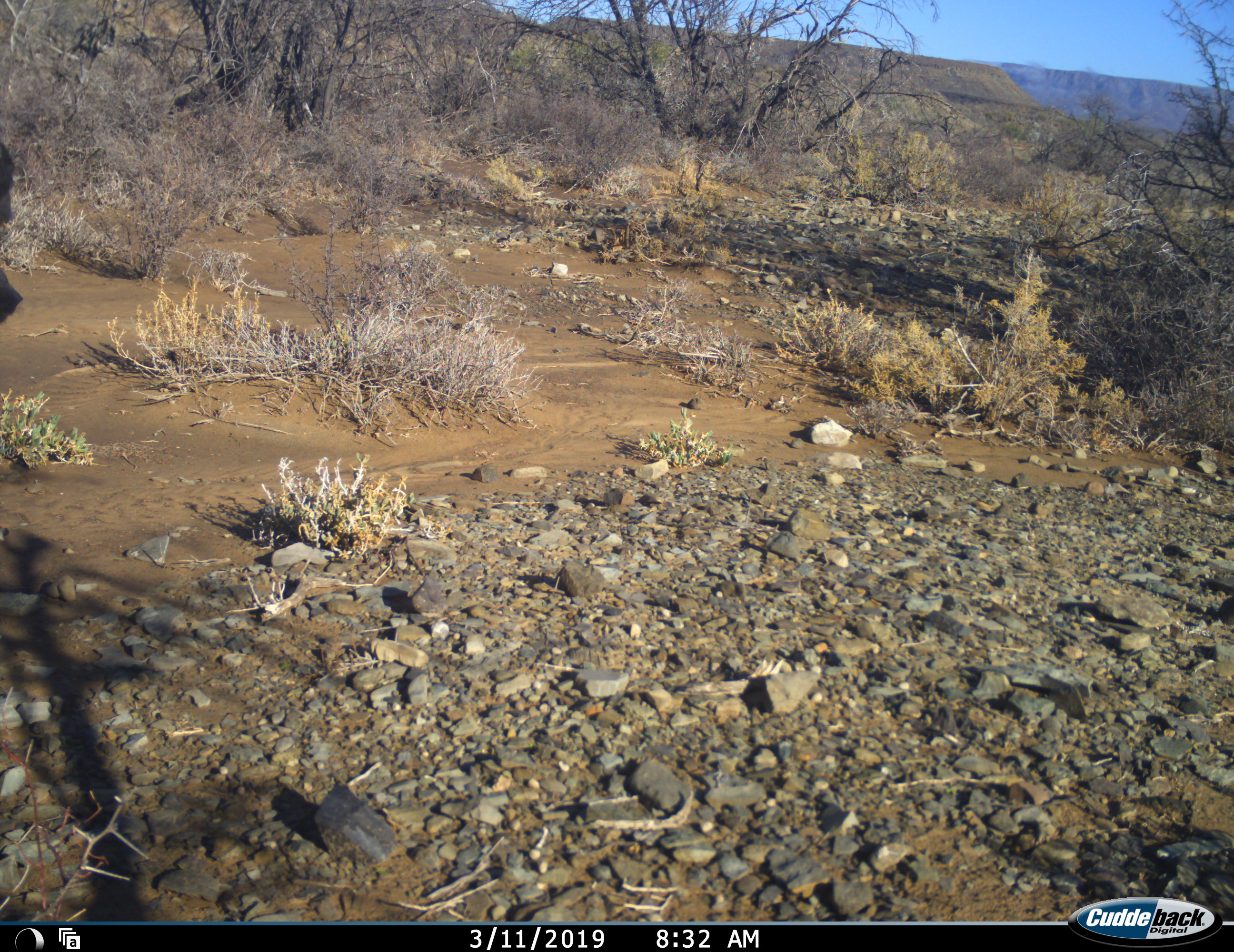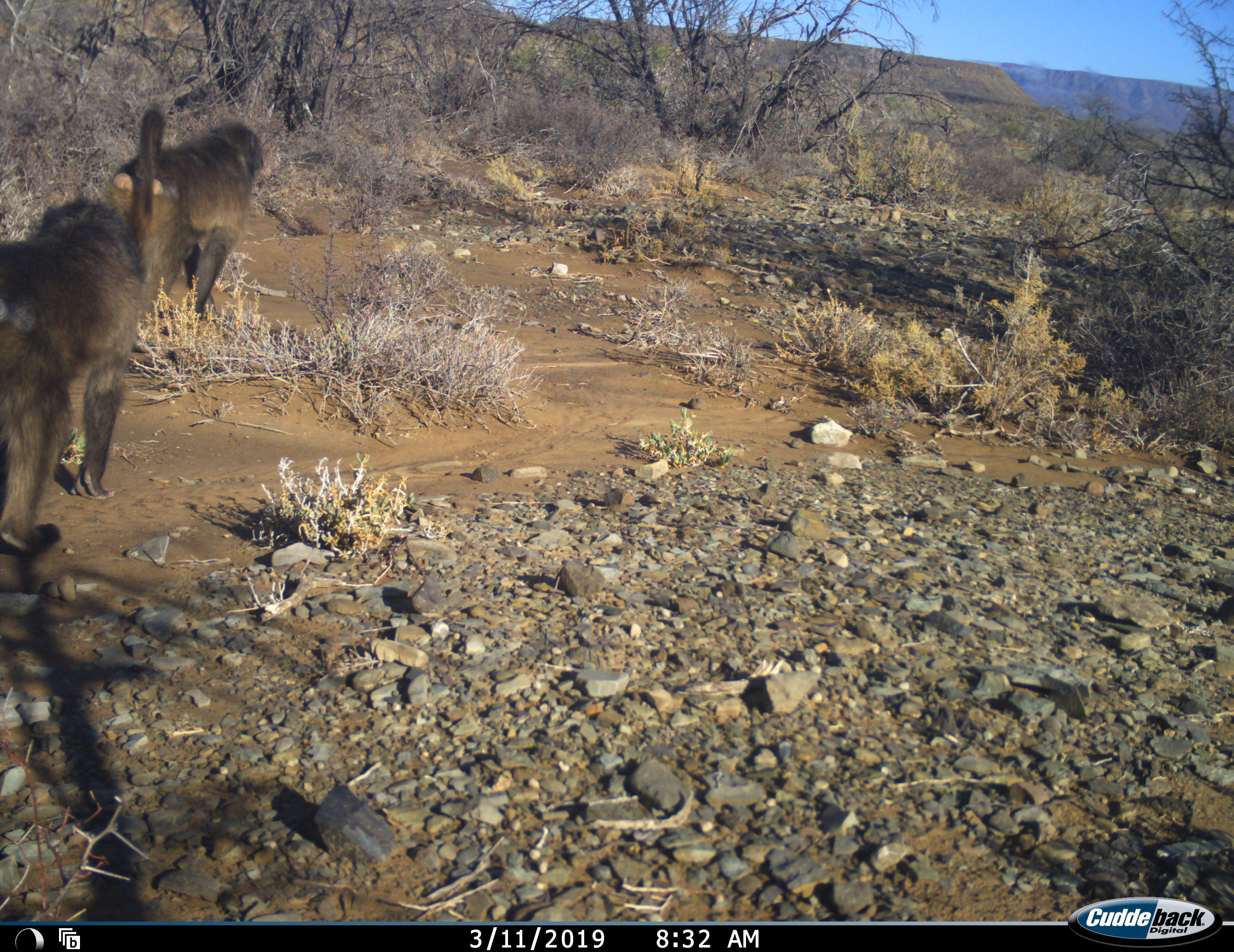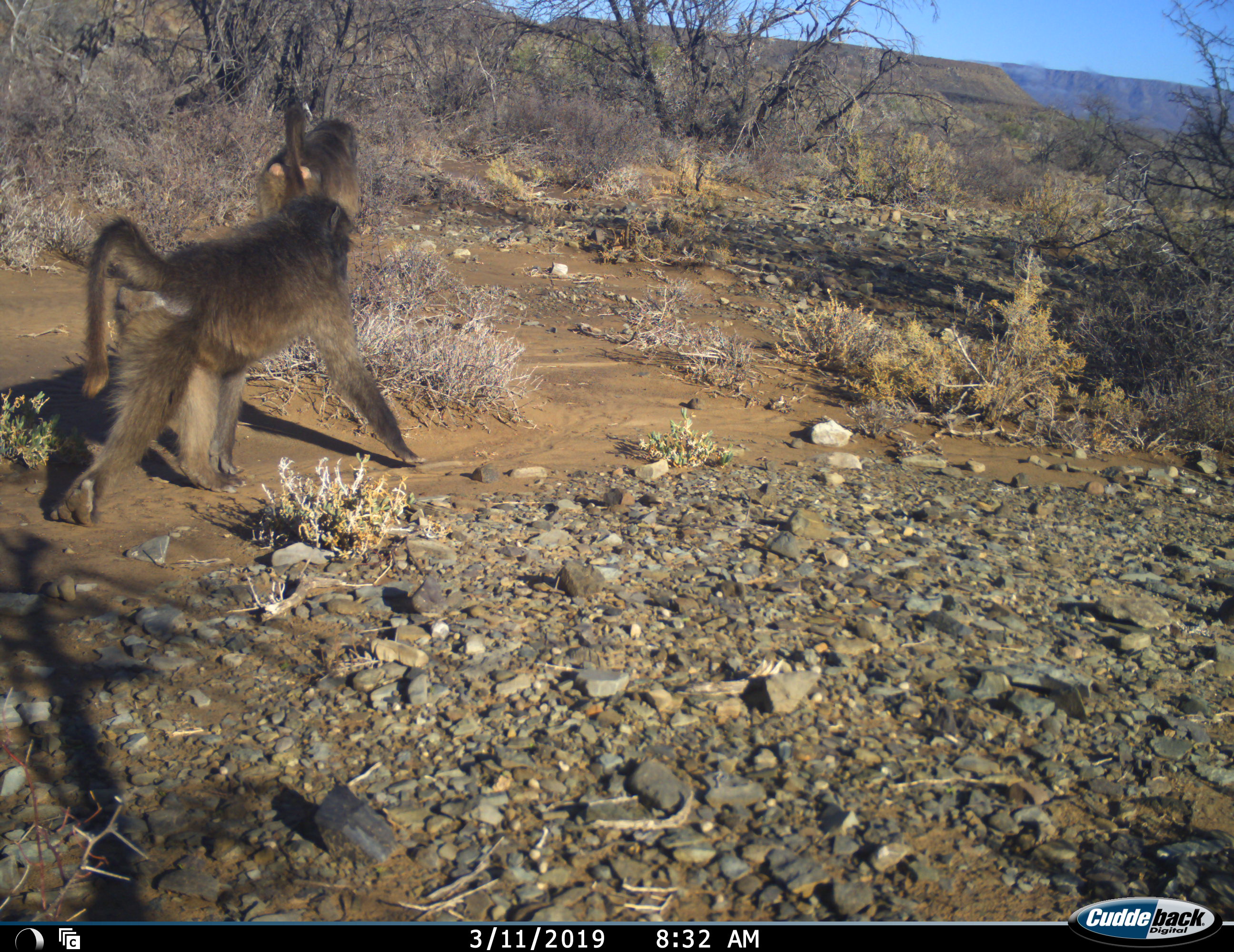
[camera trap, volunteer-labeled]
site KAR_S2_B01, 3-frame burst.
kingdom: Animalia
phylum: Chordata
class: Mammalia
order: Primates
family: Cercopithecidae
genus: Papio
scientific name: Papio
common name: baboon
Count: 2.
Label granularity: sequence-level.